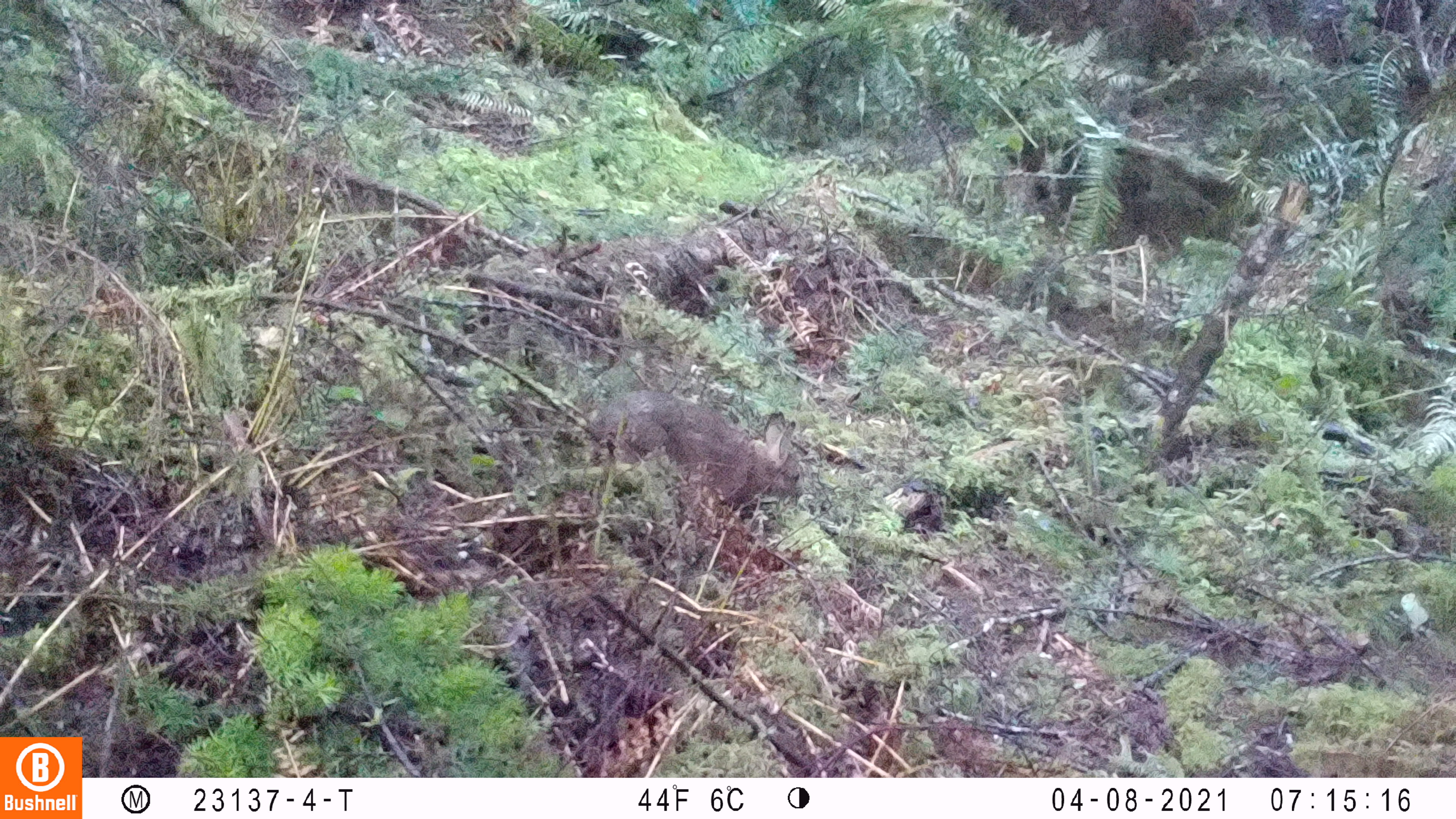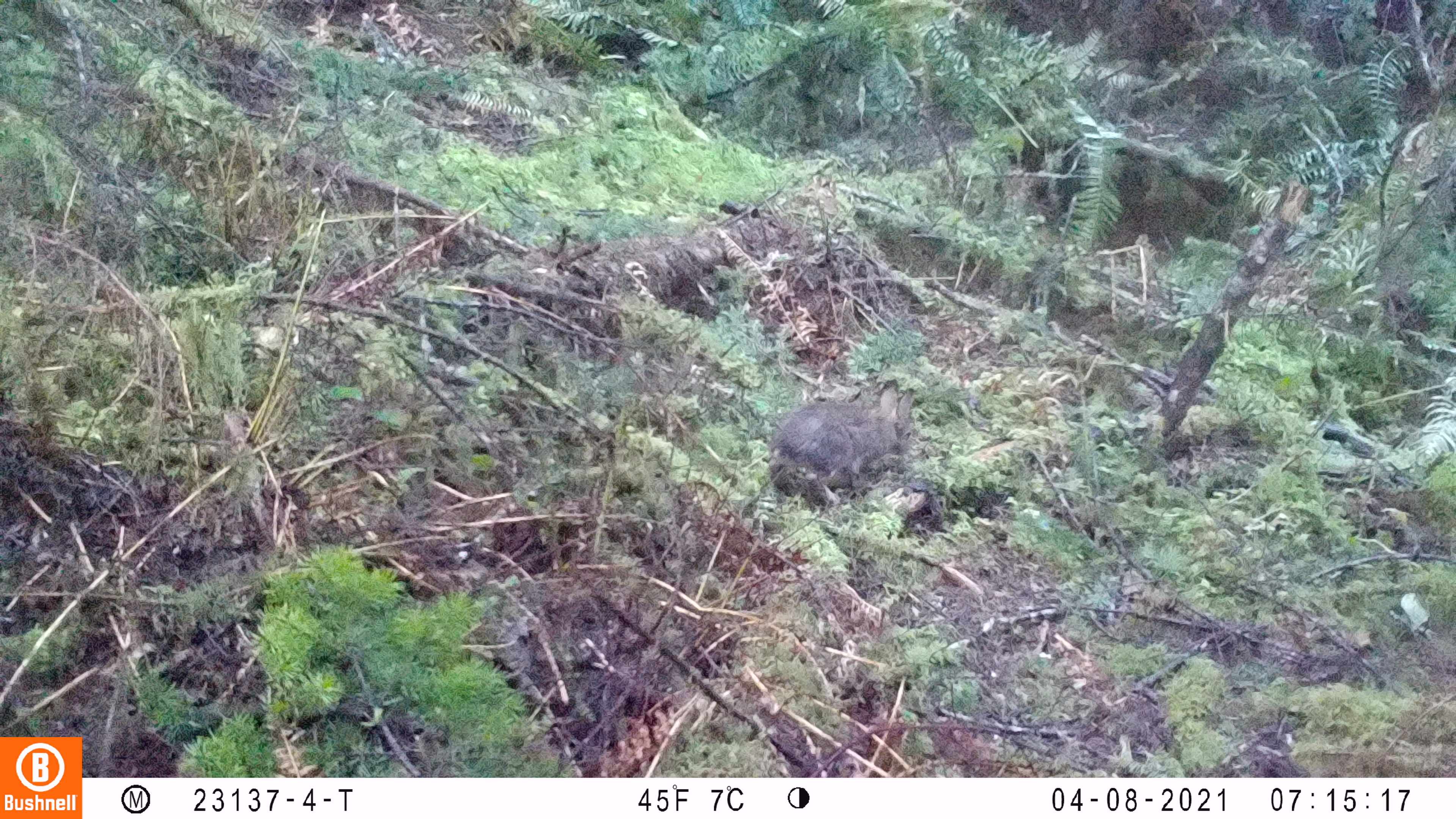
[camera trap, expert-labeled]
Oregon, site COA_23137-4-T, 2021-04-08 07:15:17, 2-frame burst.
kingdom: Animalia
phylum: Chordata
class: Mammalia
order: Lagomorpha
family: Leporidae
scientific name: Leporidae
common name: hares and rabbits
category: leporidae family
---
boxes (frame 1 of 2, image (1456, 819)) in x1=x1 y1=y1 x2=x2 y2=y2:
leporidae family: x1=594 y1=380 x2=807 y2=513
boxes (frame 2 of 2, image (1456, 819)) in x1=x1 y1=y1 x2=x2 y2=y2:
leporidae family: x1=774 y1=371 x2=923 y2=498